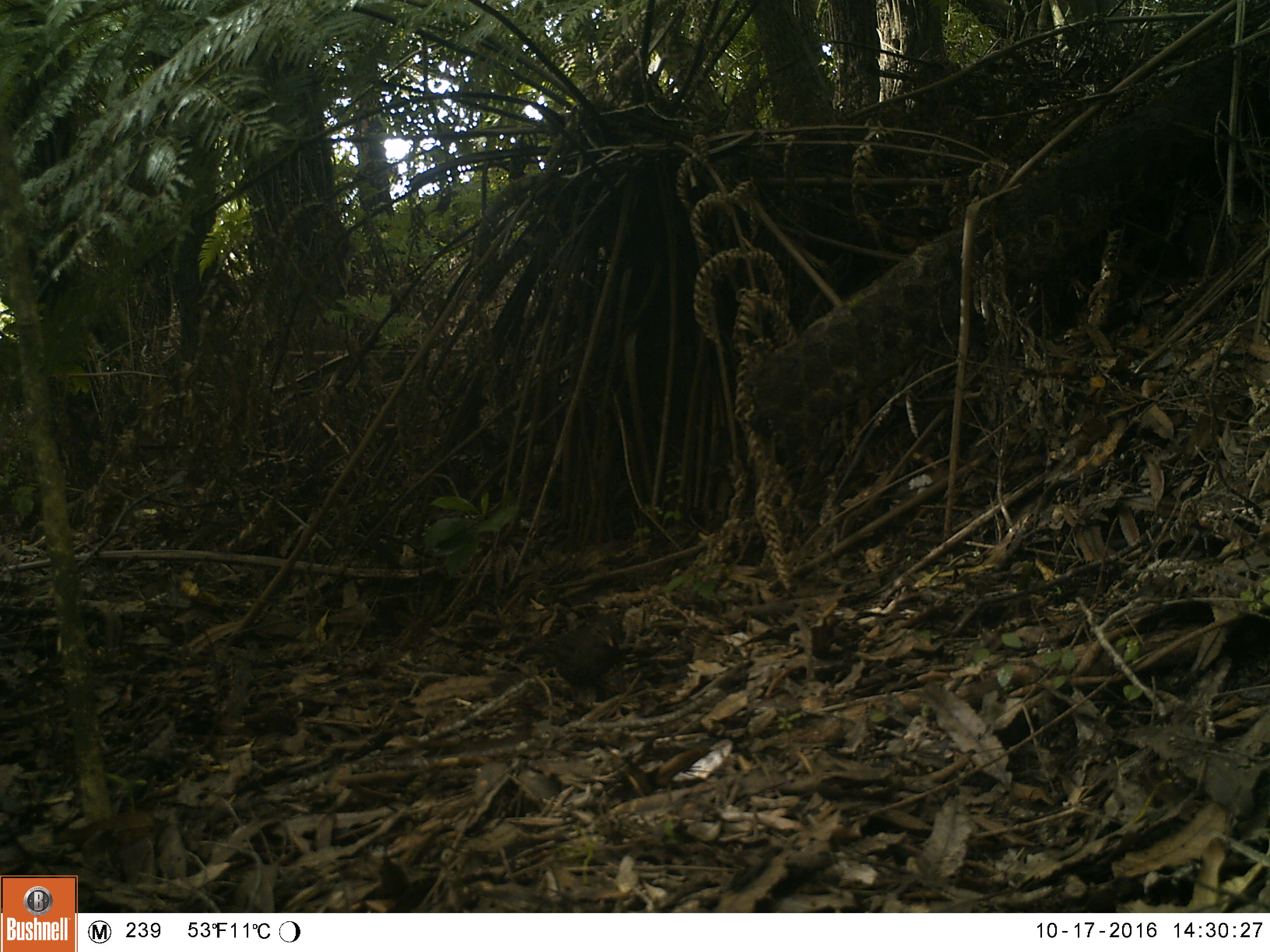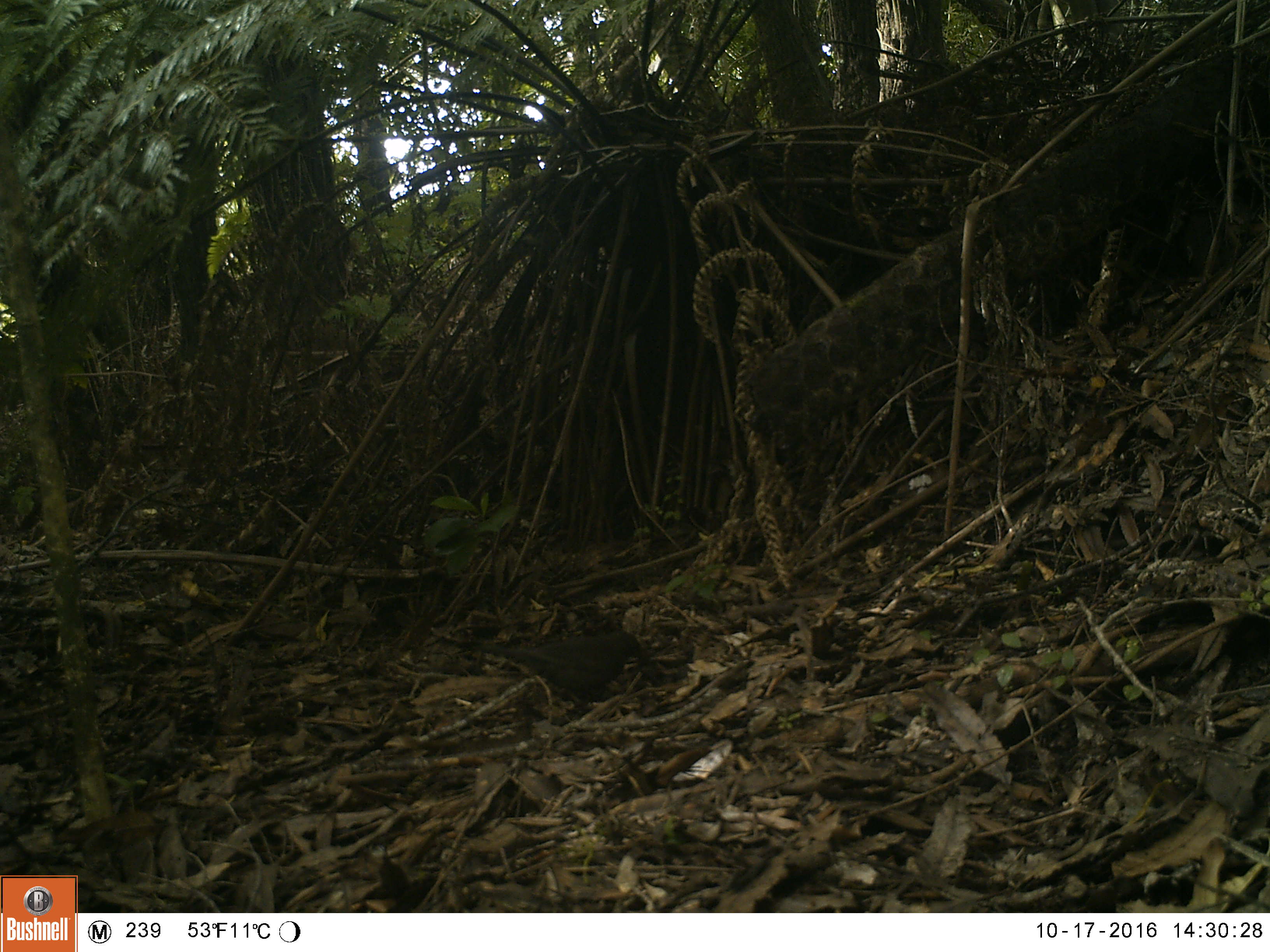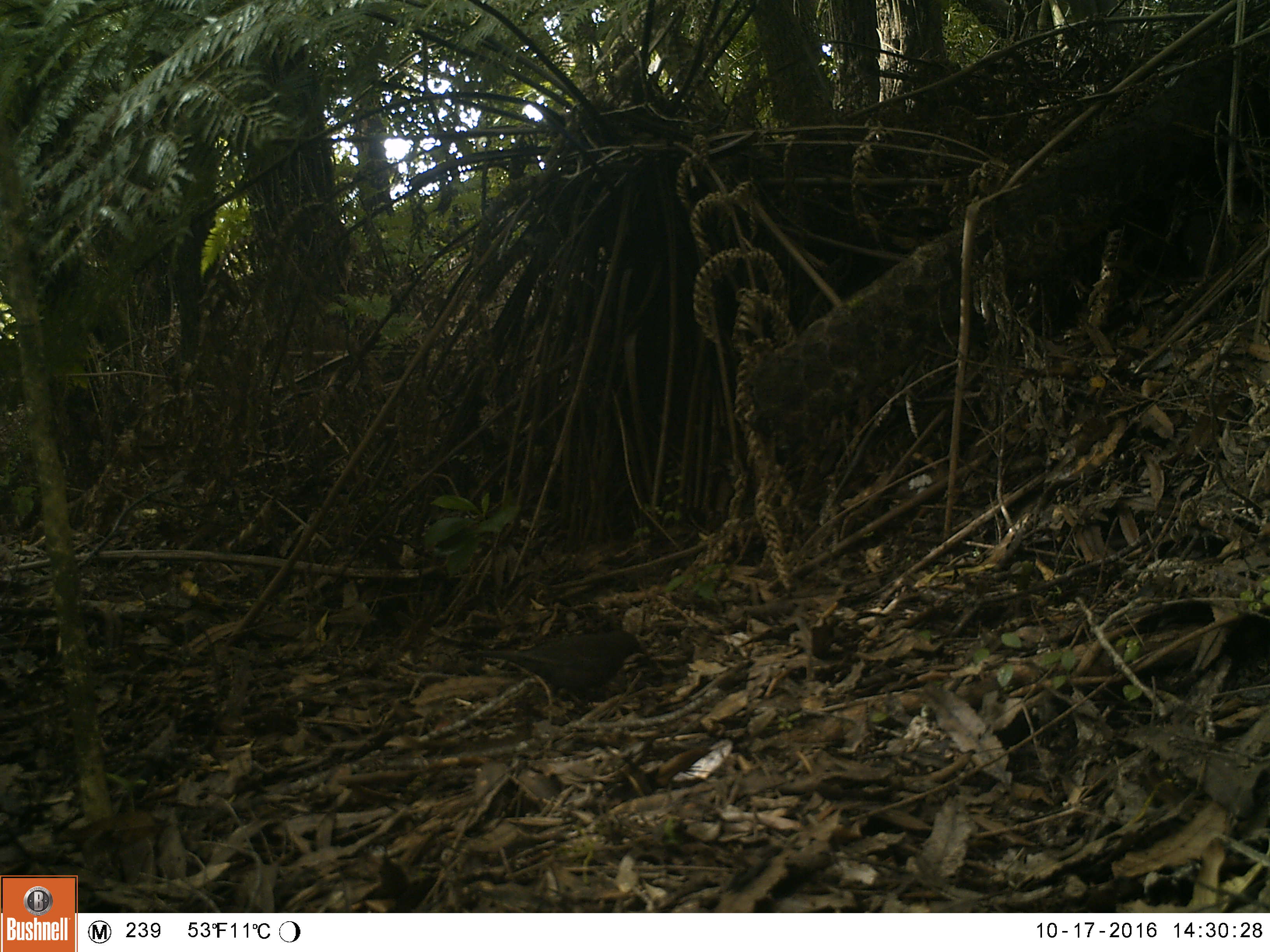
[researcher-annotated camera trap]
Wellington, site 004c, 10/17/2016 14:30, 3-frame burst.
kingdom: Animalia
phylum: Chordata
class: Aves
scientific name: Aves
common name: bird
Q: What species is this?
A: Bird (Aves).